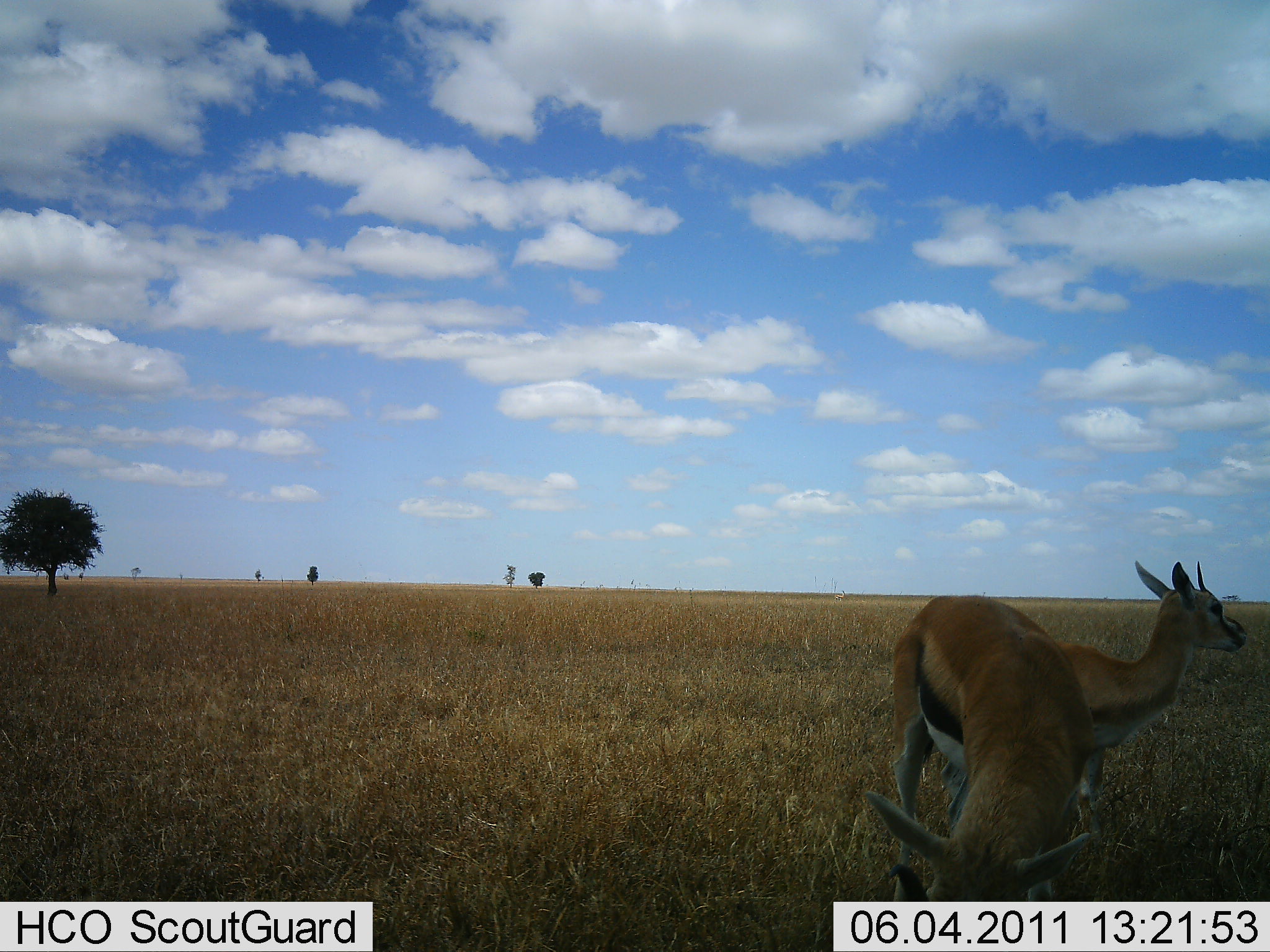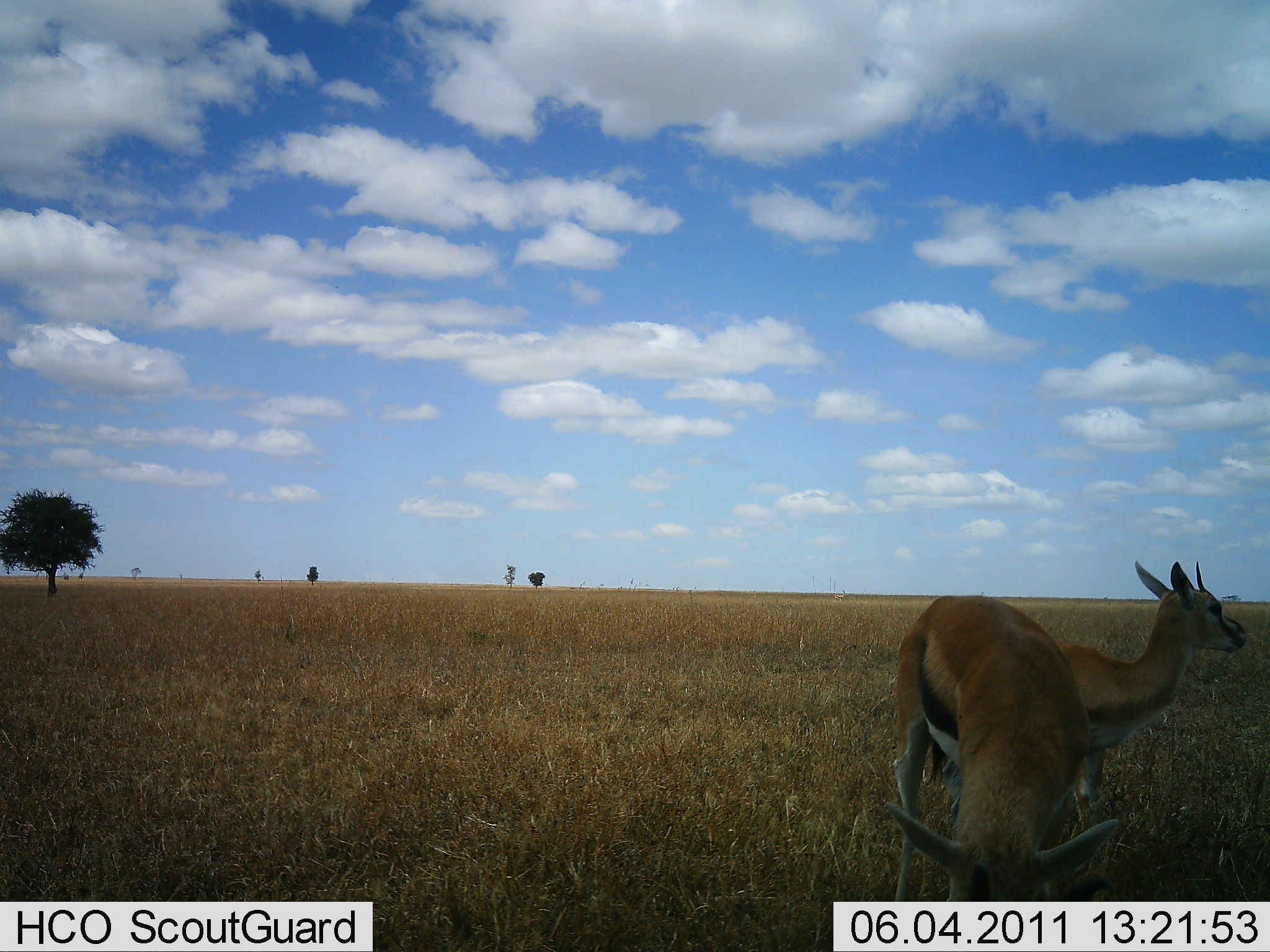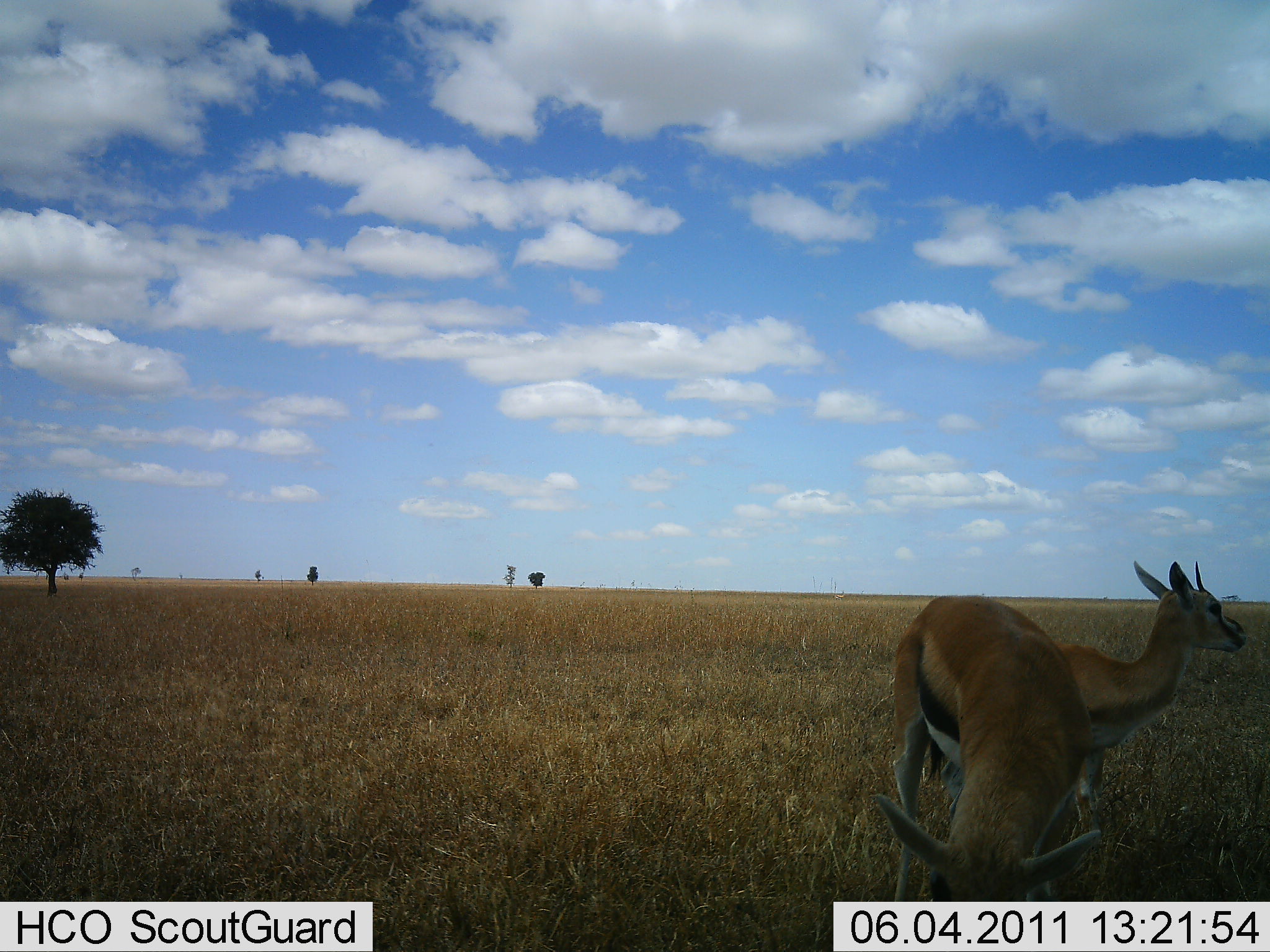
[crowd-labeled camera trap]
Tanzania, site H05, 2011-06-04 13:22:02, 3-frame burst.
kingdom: Animalia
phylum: Chordata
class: Mammalia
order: Artiodactyla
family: Bovidae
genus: Eudorcas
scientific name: Eudorcas thomsonii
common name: thomson's gazelle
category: gazellethomsons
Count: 2.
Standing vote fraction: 80%.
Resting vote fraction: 0%.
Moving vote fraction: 0%.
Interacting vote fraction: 0%.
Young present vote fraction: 13%.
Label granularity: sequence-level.